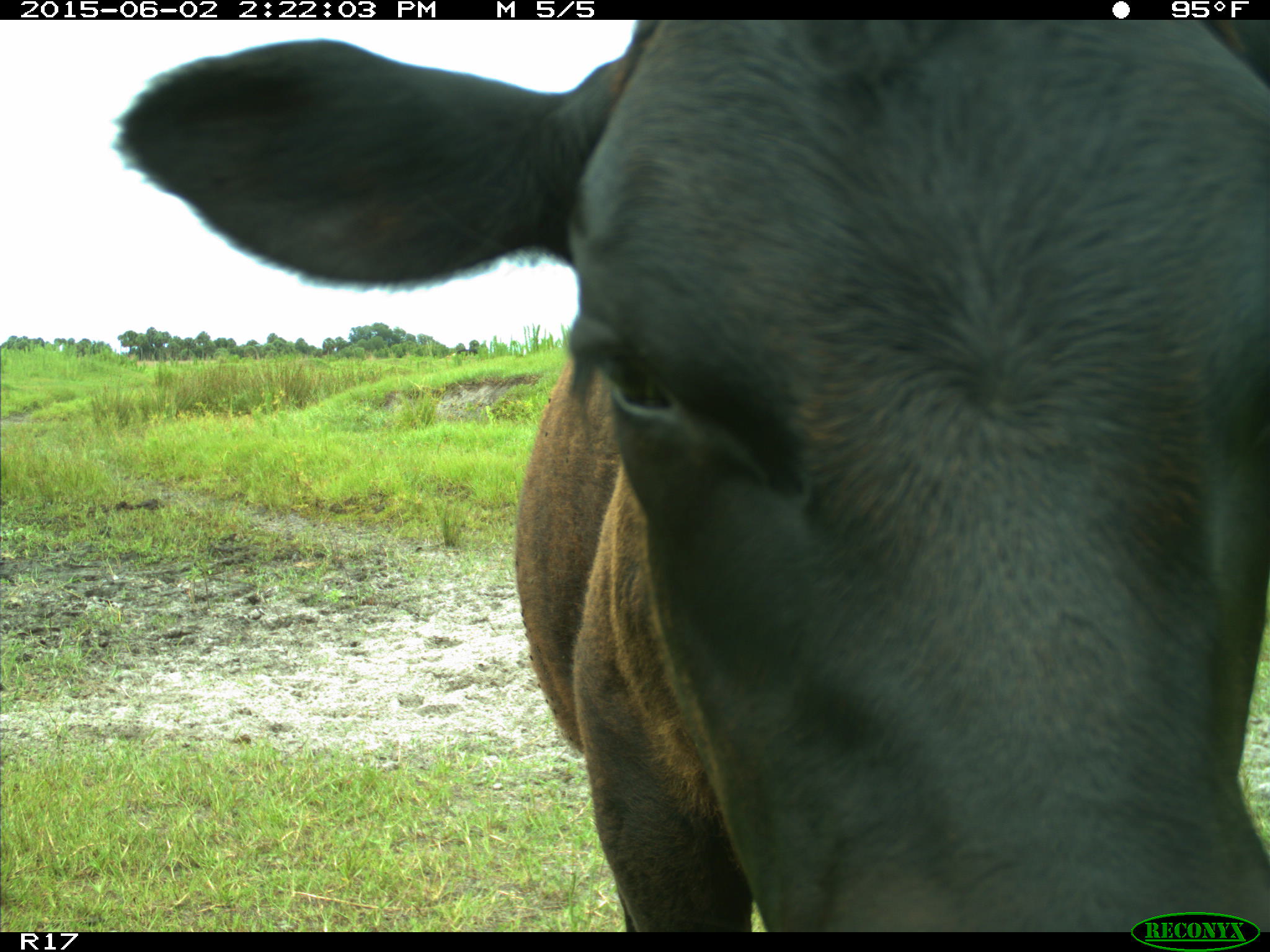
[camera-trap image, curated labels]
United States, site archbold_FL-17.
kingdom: Animalia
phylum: Chordata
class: Mammalia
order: Artiodactyla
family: Bovidae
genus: Bos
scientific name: Bos taurus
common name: domestic cow